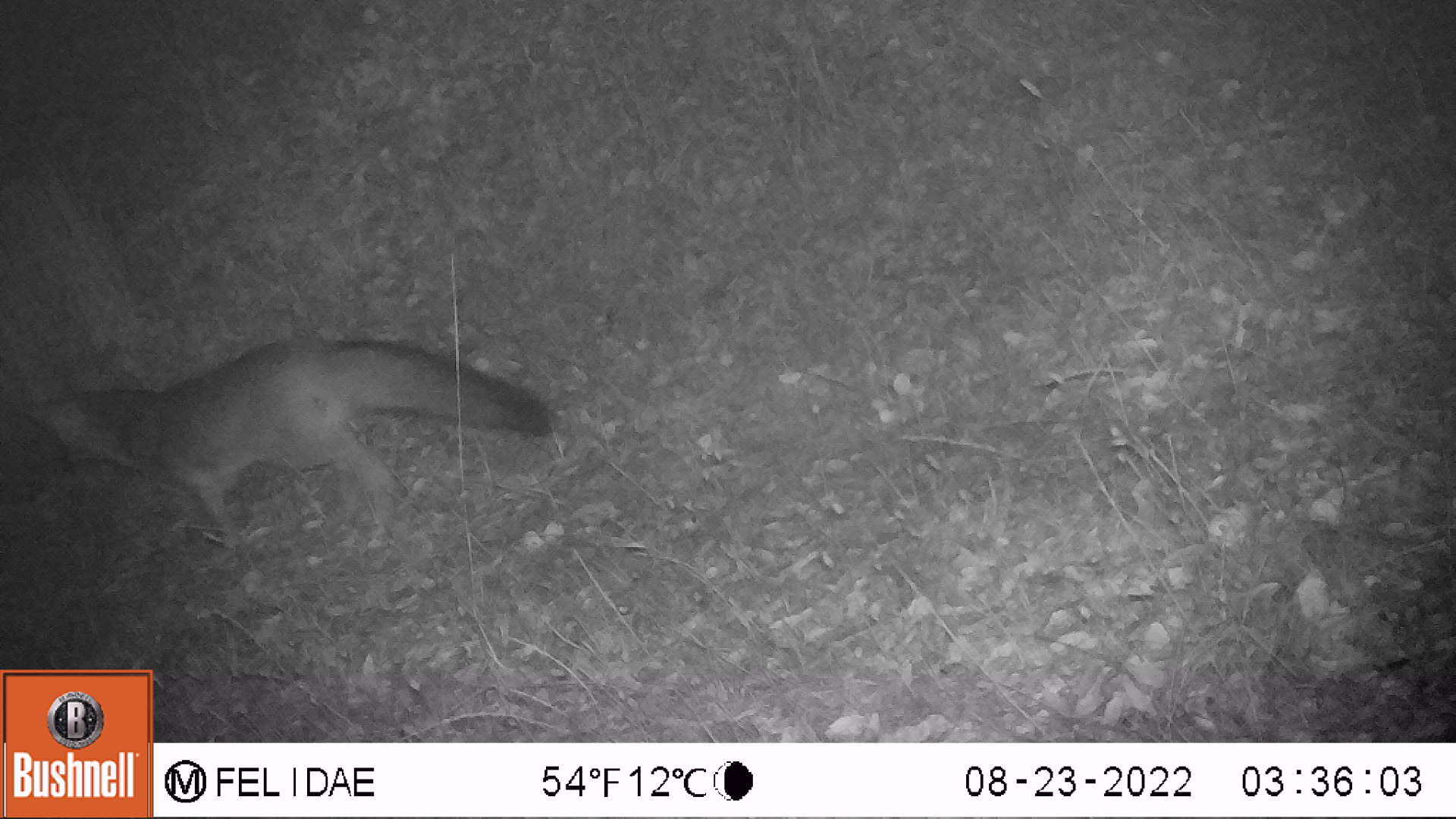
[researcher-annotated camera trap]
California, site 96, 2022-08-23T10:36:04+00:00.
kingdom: Animalia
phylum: Chordata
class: Mammalia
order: Carnivora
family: Canidae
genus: Urocyon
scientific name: Urocyon cinereoargenteus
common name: gray fox